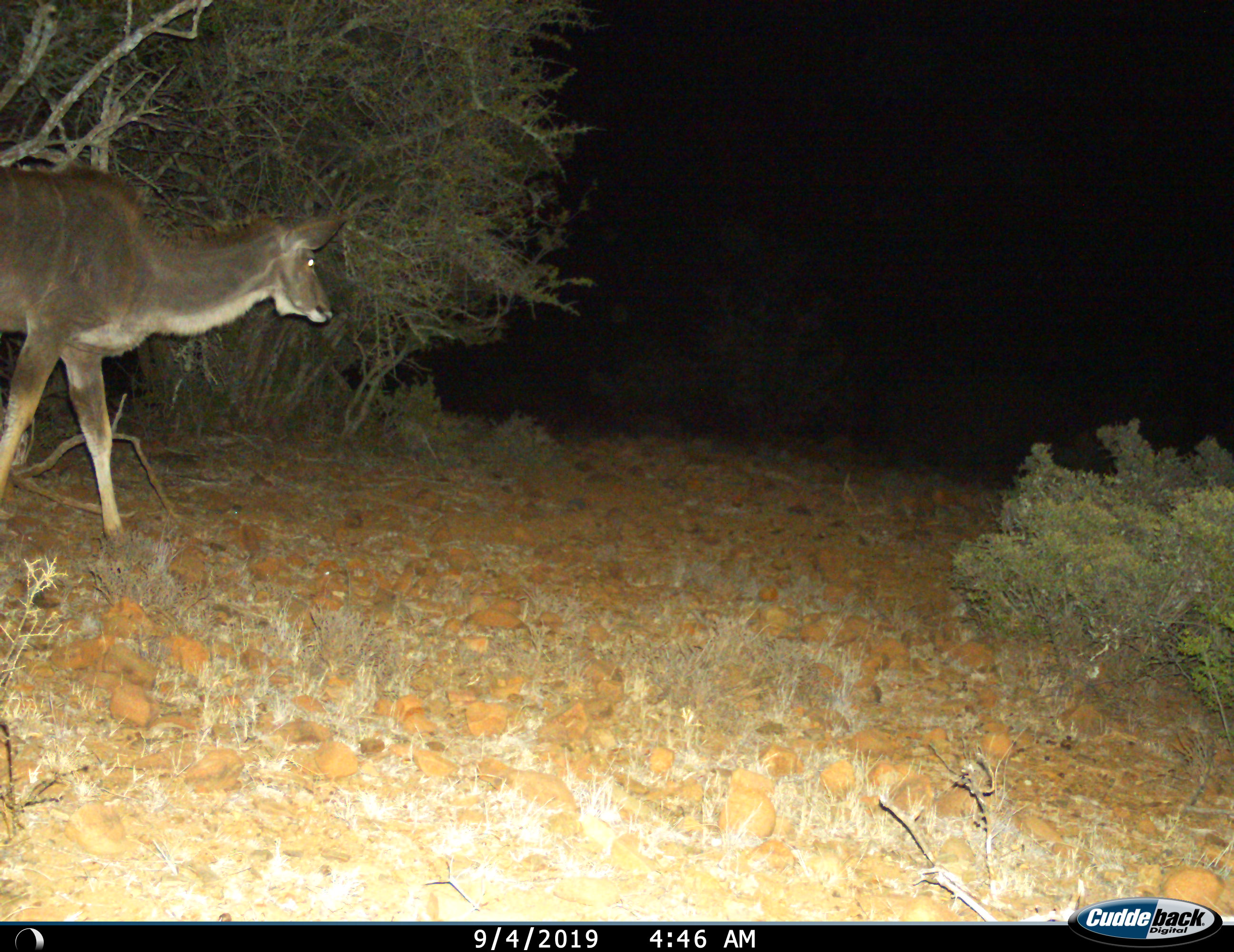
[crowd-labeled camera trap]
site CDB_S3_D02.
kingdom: Animalia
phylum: Chordata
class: Mammalia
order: Artiodactyla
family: Bovidae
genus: Tragelaphus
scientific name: Tragelaphus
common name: kudu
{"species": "kudu (Tragelaphus)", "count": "1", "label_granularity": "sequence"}